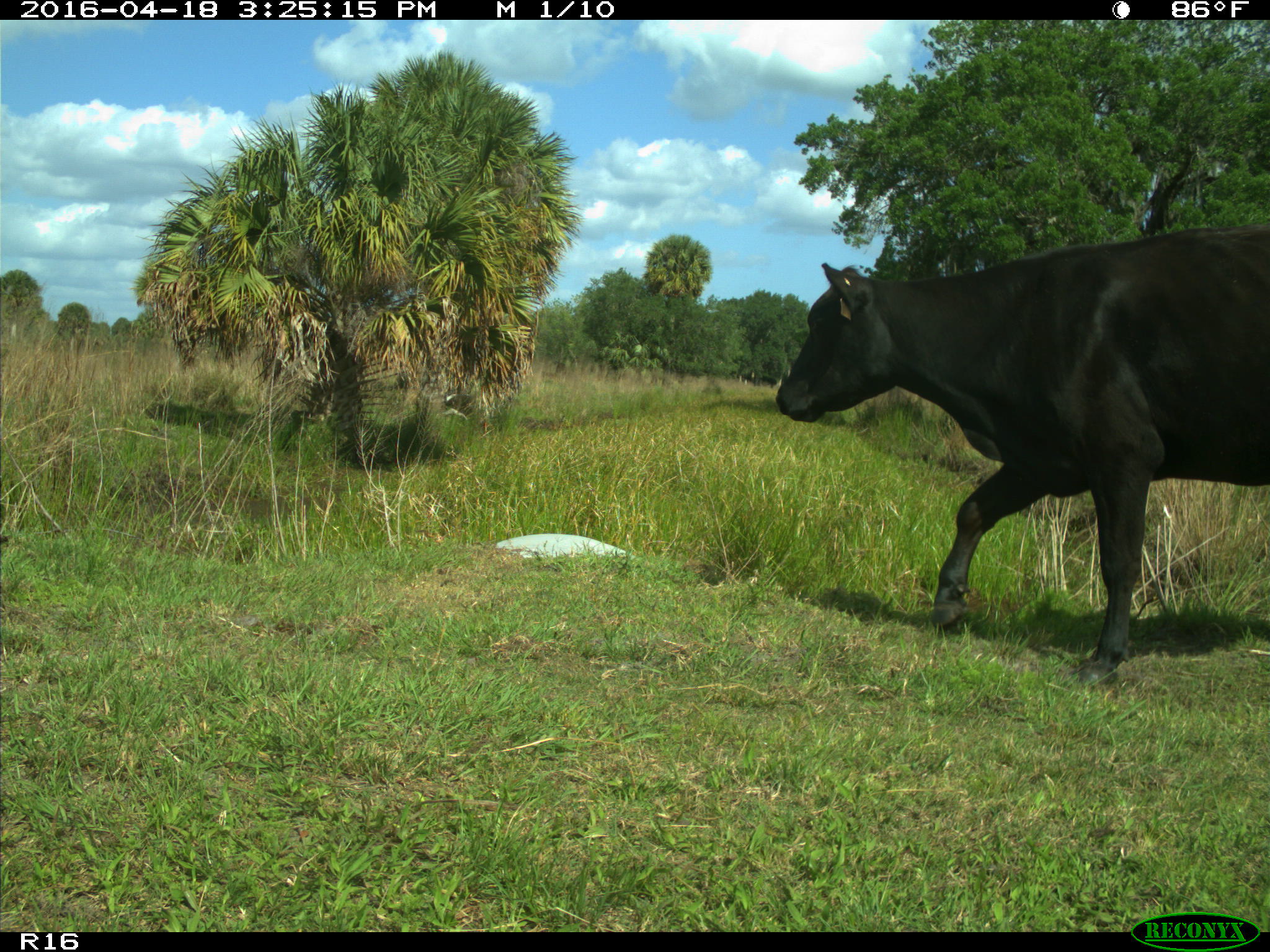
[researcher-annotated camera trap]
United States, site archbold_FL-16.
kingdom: Animalia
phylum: Chordata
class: Mammalia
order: Artiodactyla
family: Bovidae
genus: Bos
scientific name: Bos taurus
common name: domestic cow